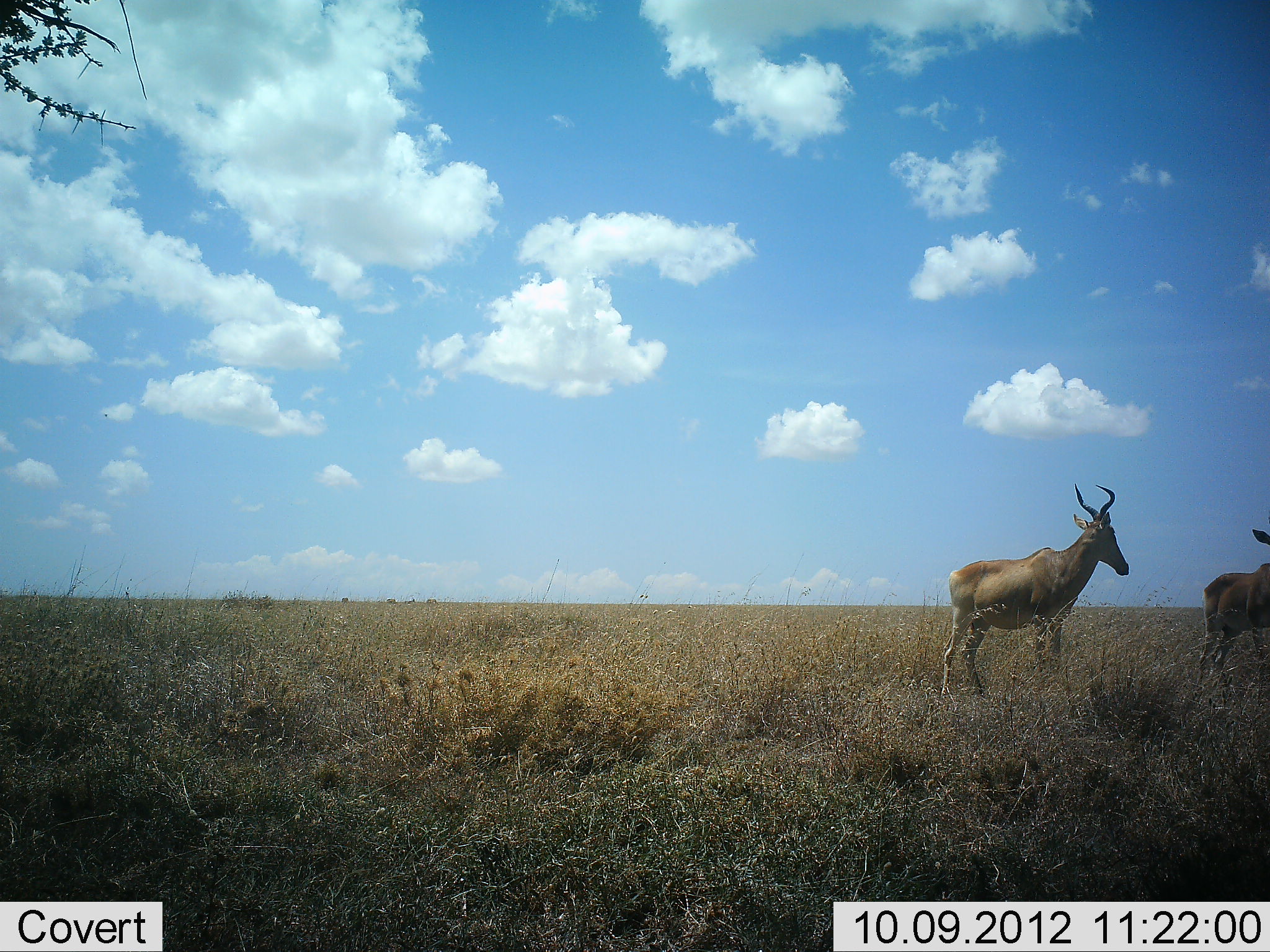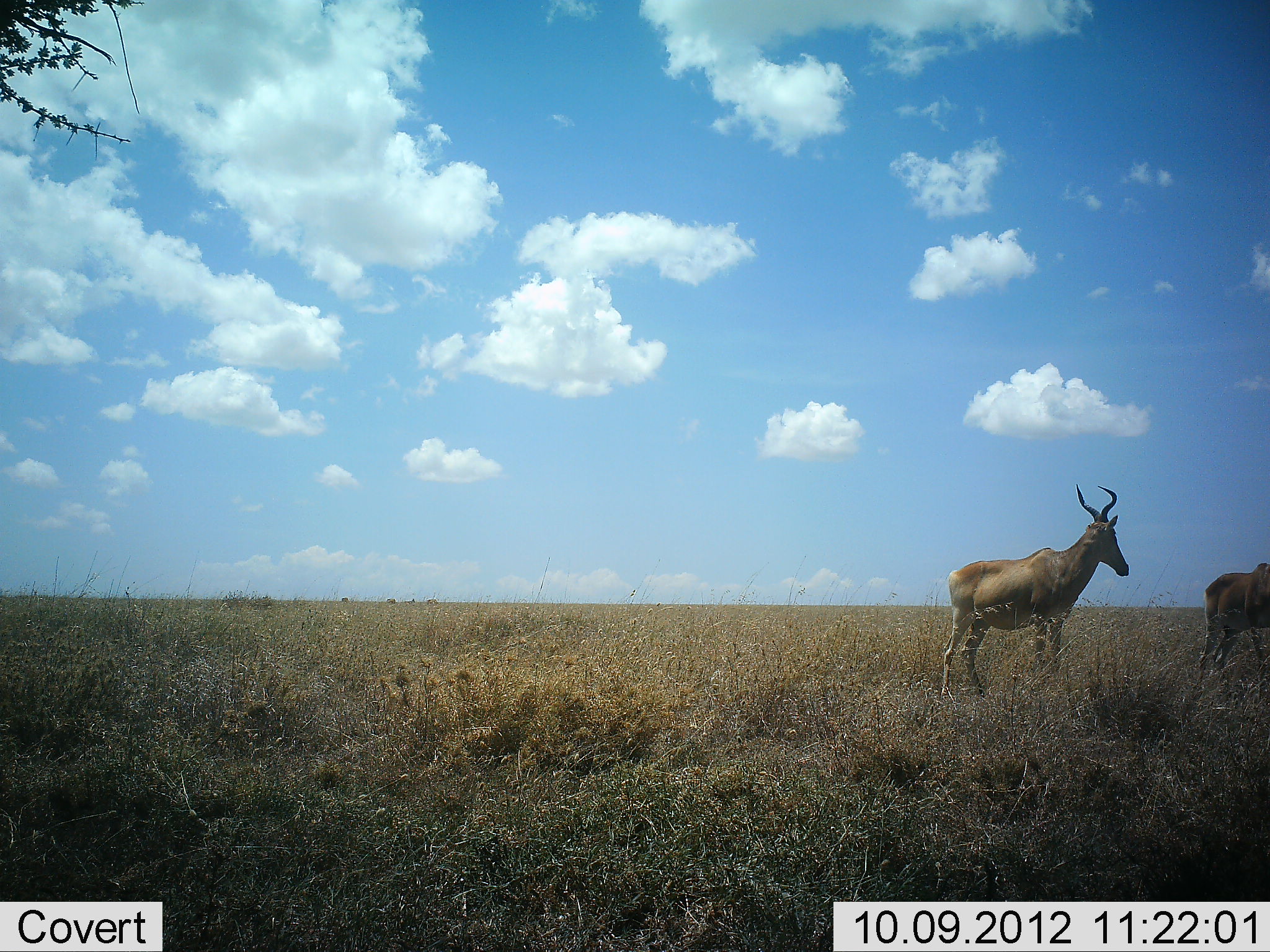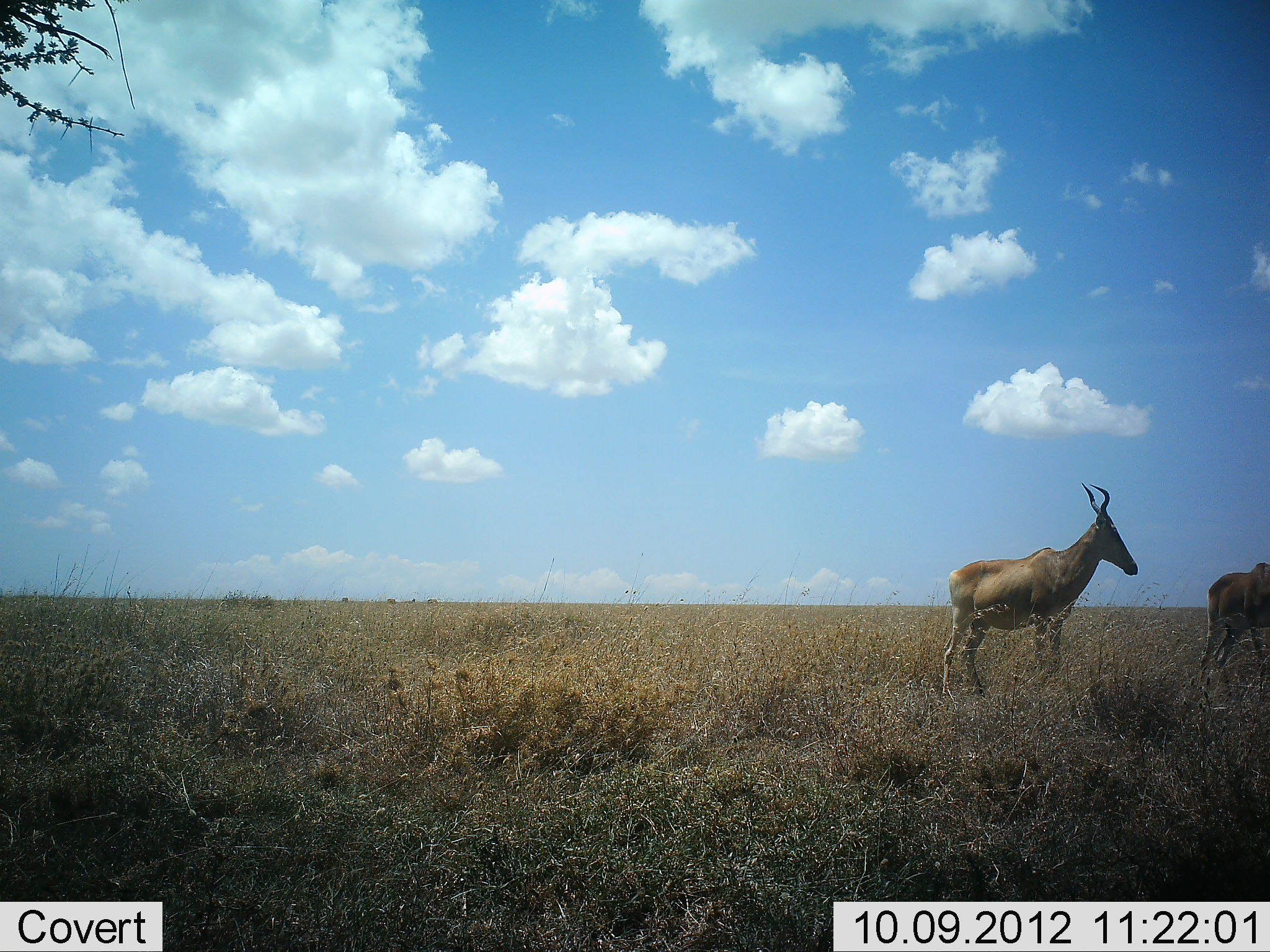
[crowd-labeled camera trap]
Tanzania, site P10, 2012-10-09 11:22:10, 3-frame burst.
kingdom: Animalia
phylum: Chordata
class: Mammalia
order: Artiodactyla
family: Bovidae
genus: Alcelaphus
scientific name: Alcelaphus buselaphus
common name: hartebeest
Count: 2.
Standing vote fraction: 100%.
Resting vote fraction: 0%.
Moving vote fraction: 0%.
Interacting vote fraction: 0%.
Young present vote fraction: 0%.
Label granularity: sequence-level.